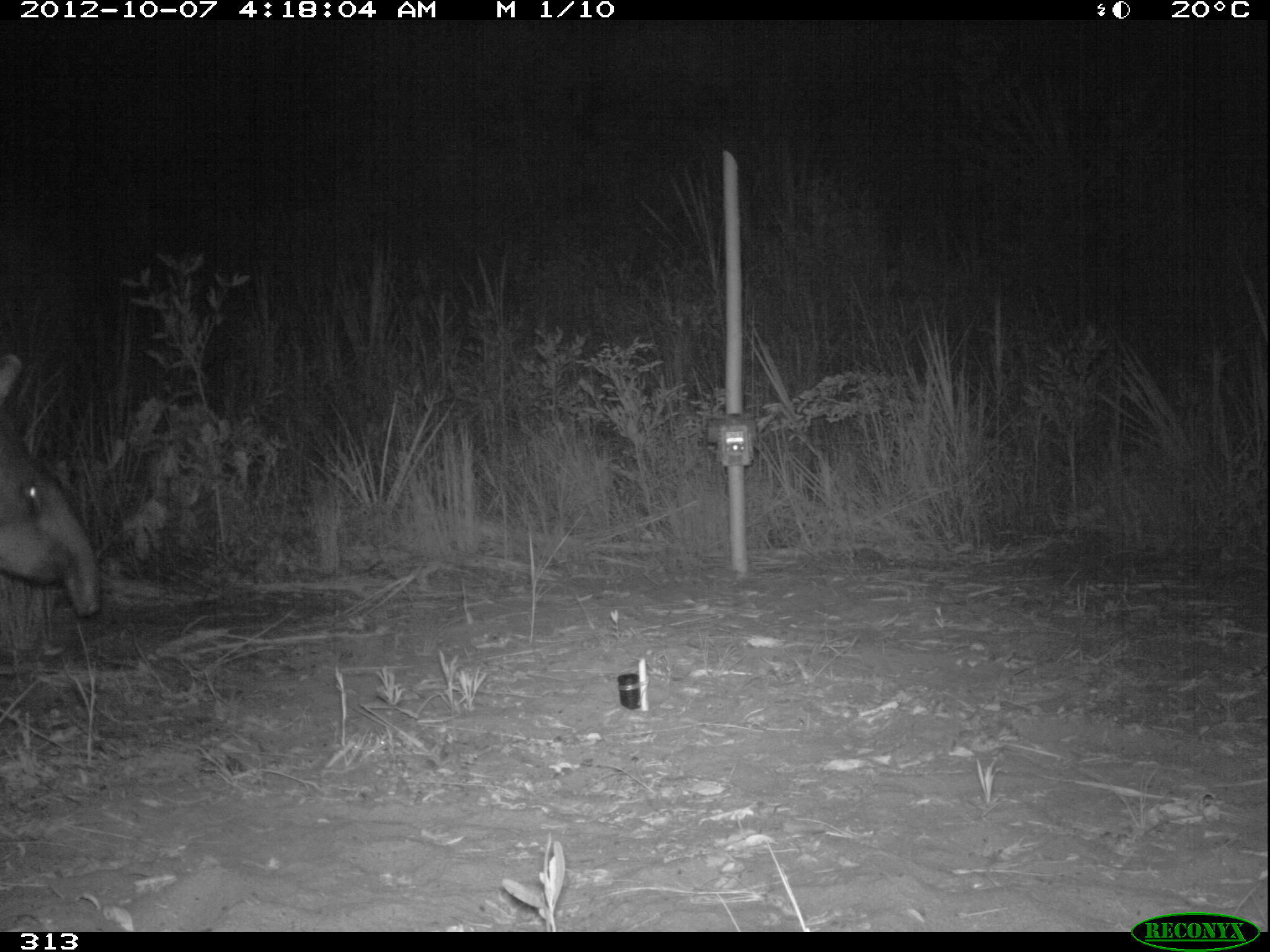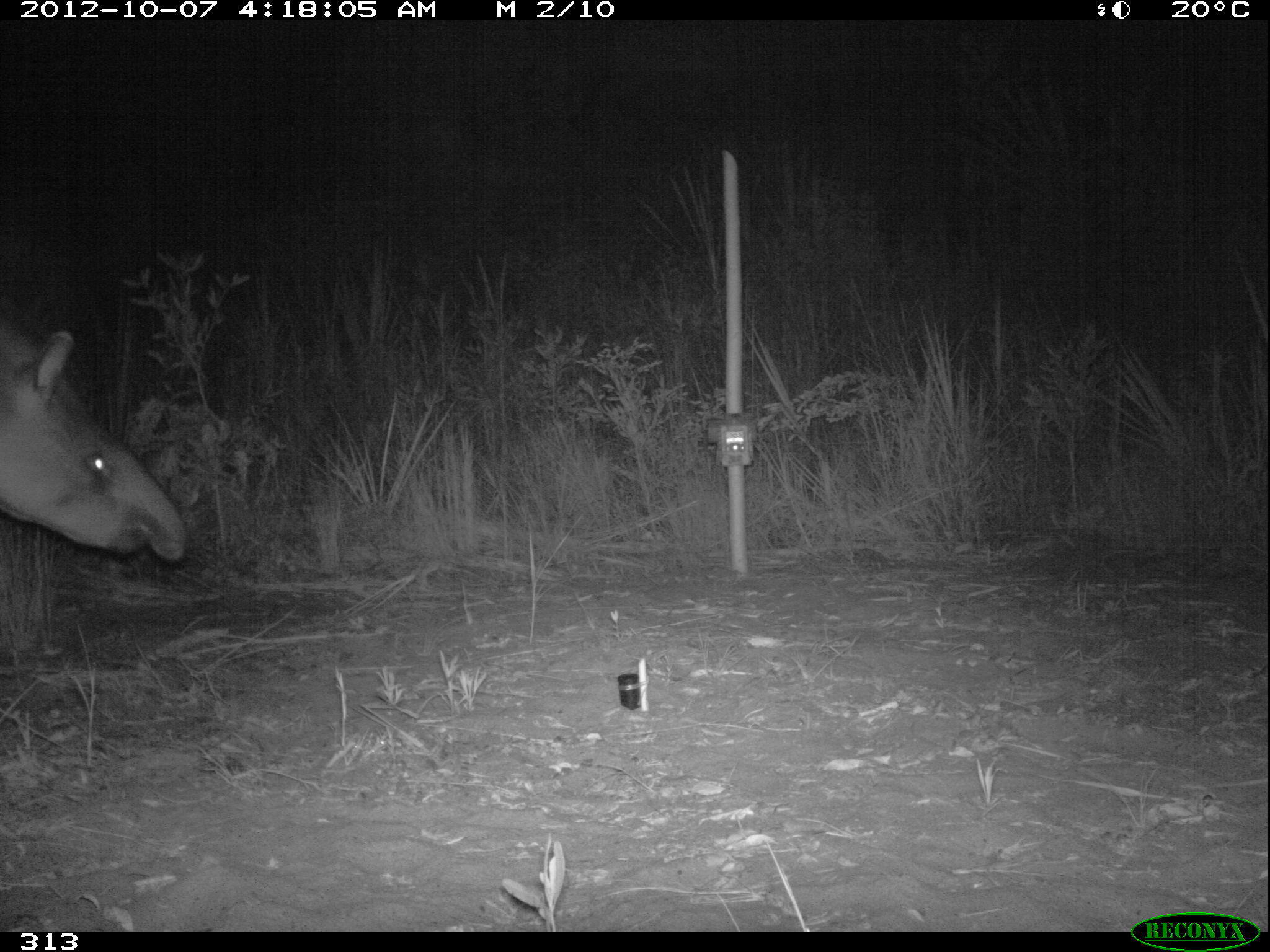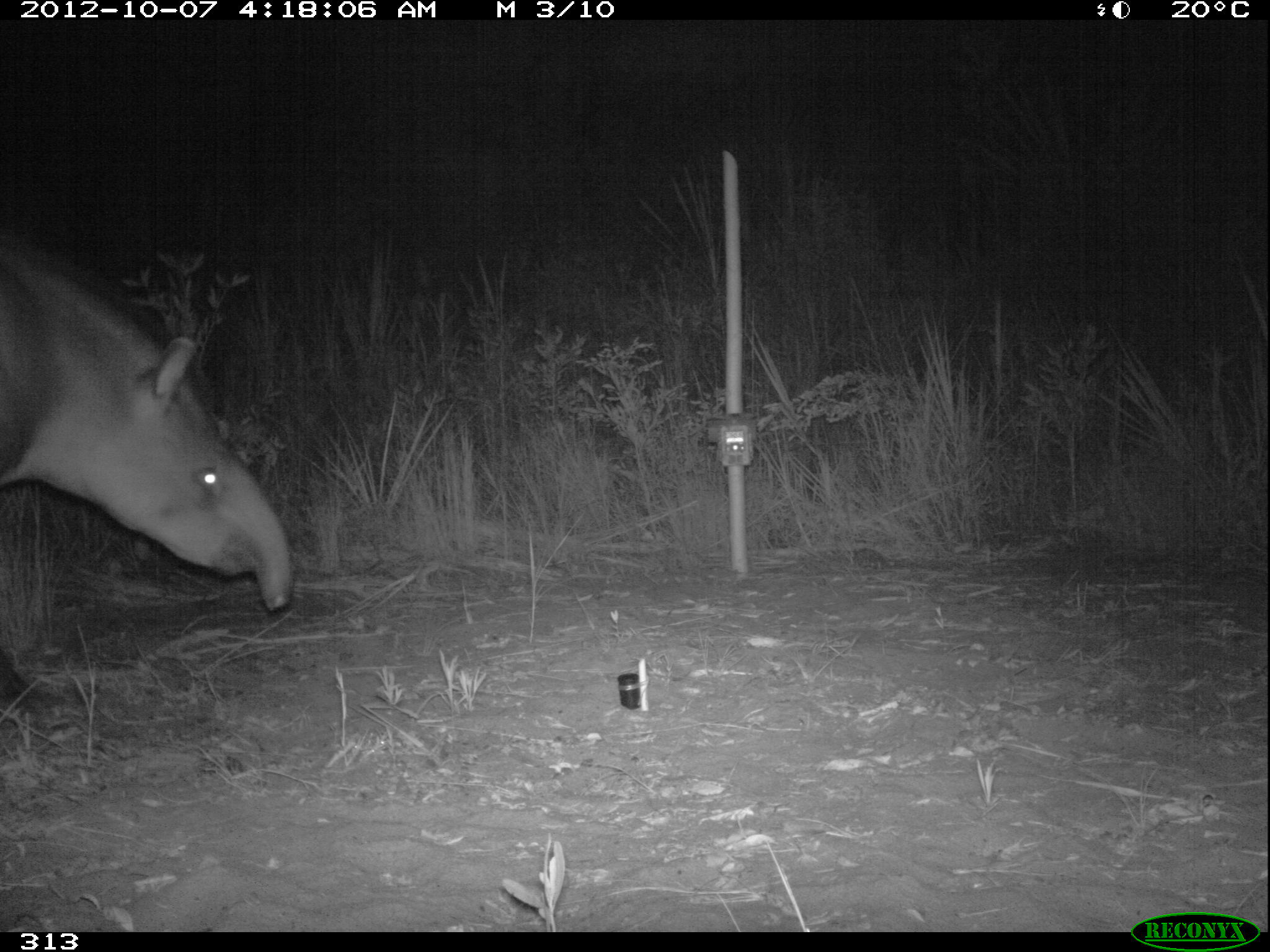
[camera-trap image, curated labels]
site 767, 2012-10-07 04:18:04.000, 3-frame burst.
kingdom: Animalia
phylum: Chordata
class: Mammalia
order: Perissodactyla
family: Tapiridae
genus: Tapirus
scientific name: Tapirus terrestris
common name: south american tapir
Tapirus terrestris (south american tapir).